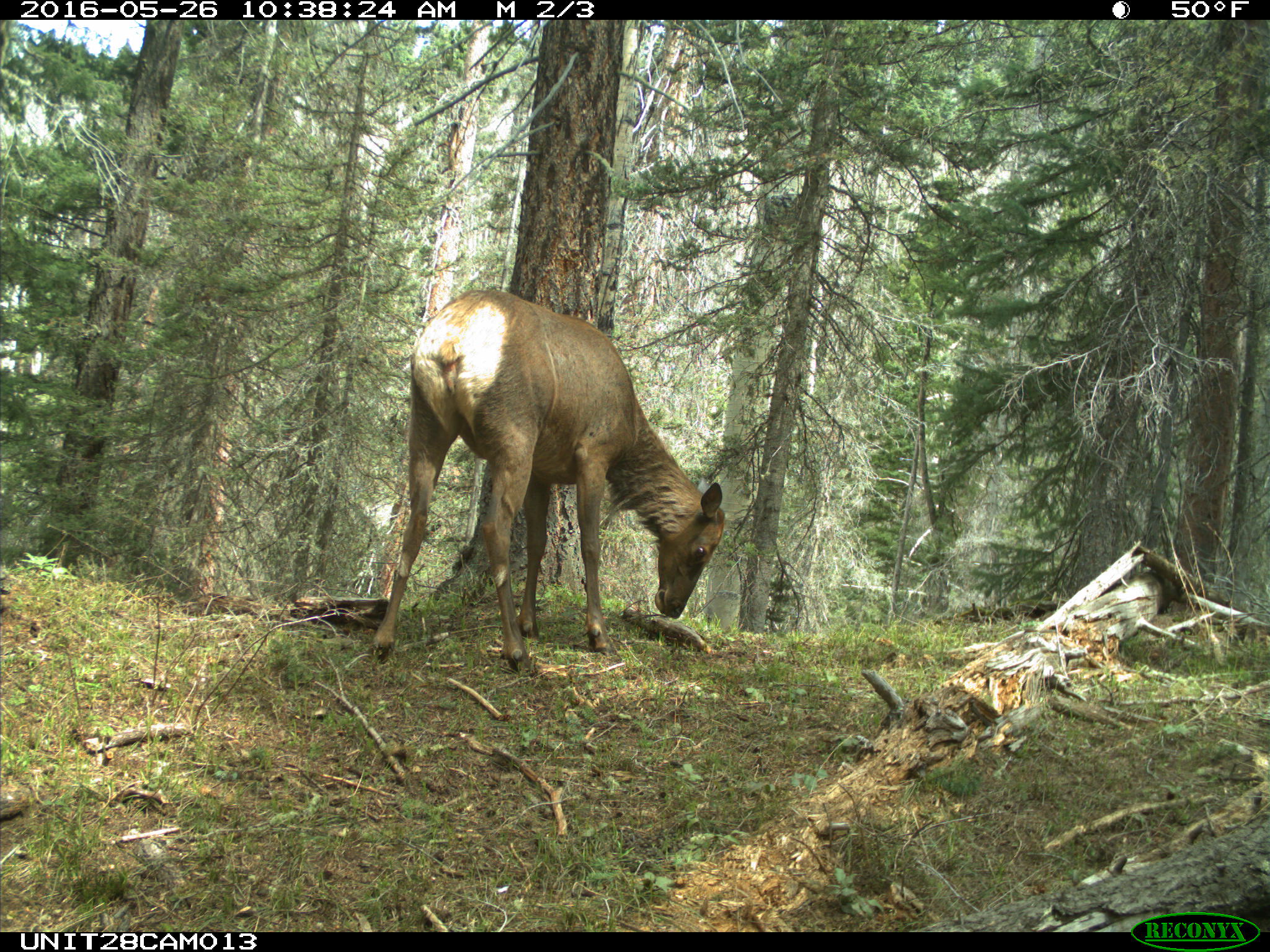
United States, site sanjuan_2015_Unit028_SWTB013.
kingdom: Animalia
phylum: Chordata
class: Mammalia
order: Artiodactyla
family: Cervidae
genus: Cervus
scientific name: Cervus elaphus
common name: red deer